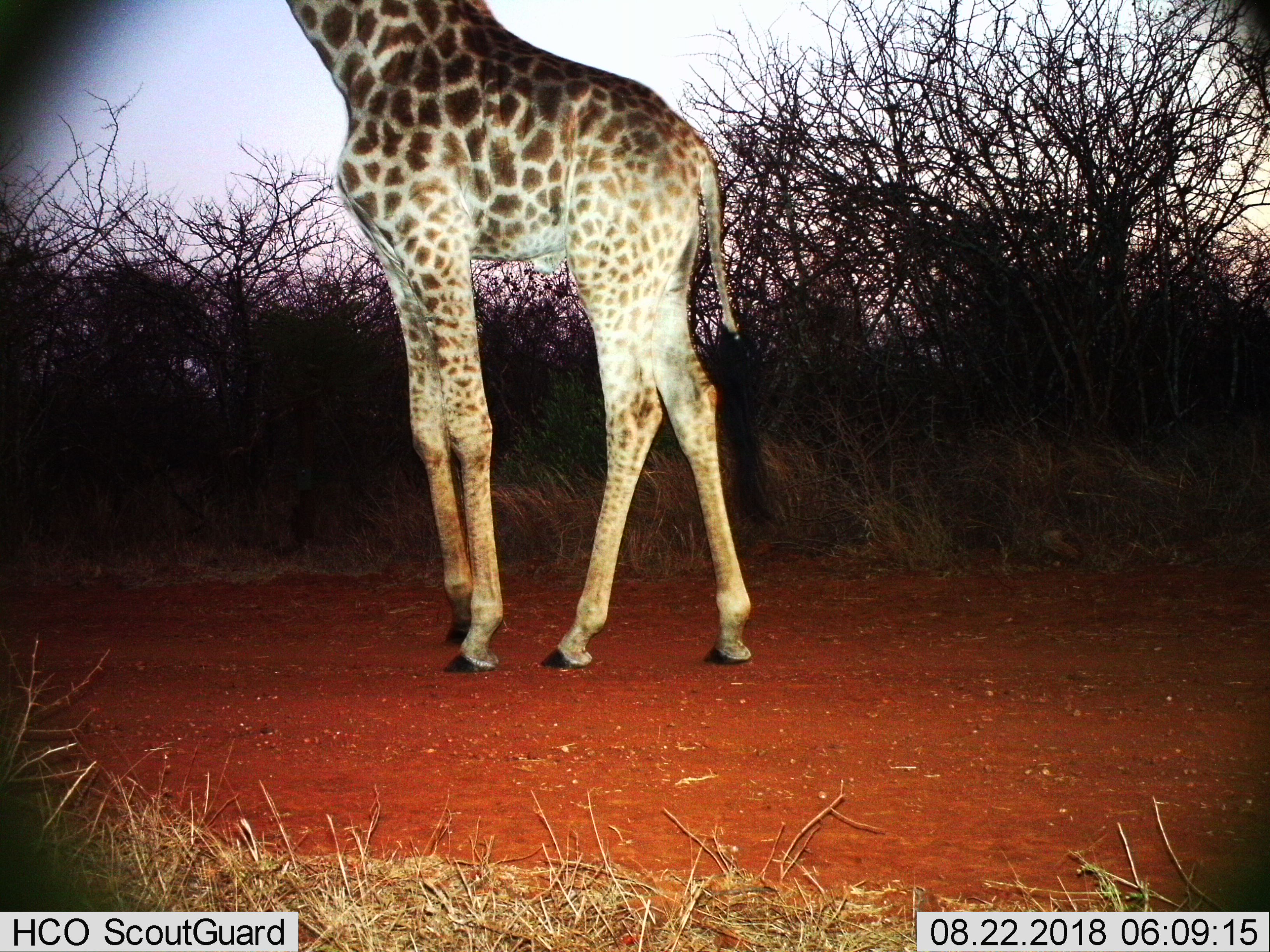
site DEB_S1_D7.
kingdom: Animalia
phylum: Chordata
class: Mammalia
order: Artiodactyla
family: Giraffidae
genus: Giraffa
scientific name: Giraffa camelopardalis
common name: giraffe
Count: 1.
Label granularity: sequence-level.